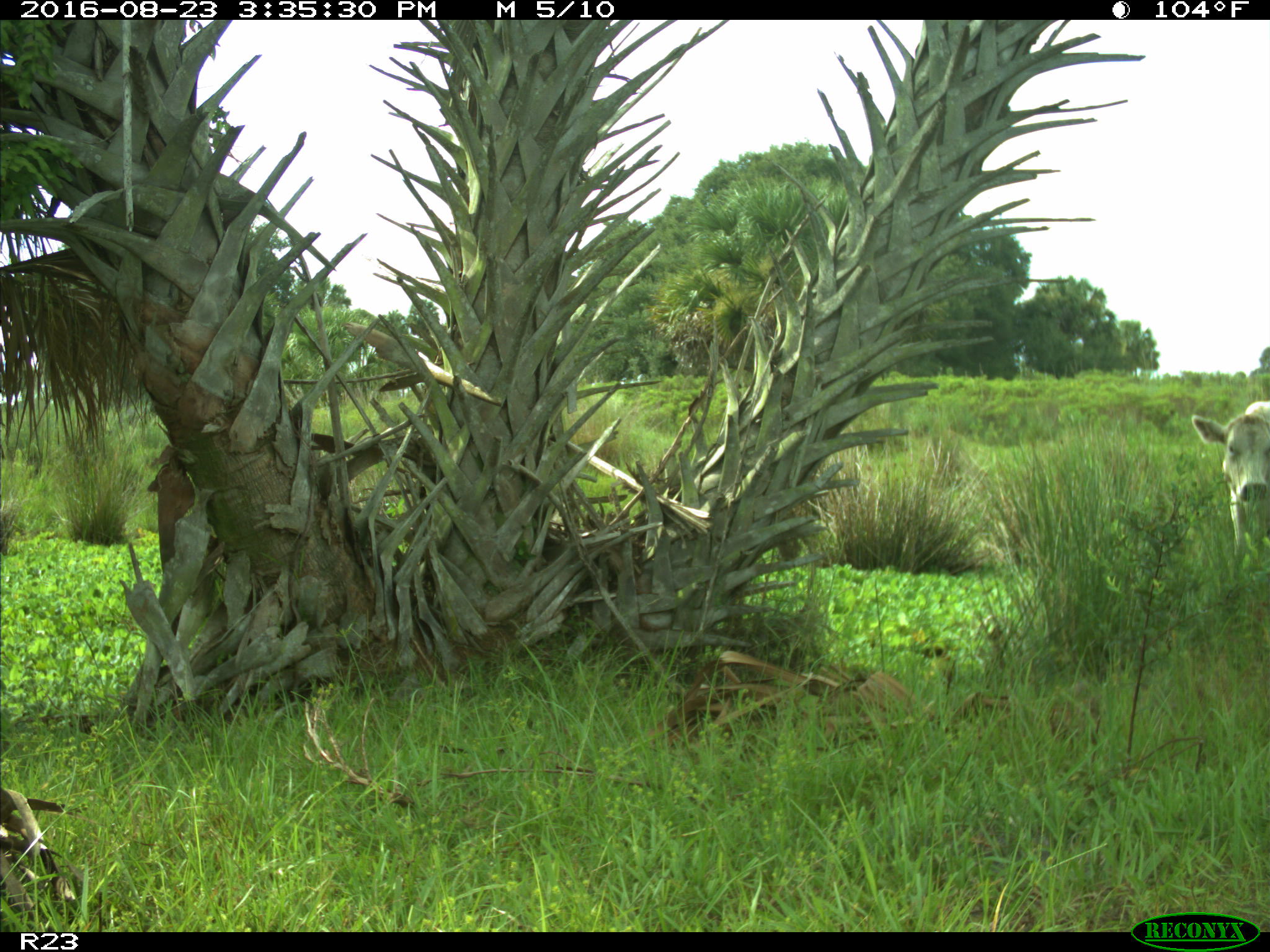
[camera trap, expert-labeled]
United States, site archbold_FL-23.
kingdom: Animalia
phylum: Chordata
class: Mammalia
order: Artiodactyla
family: Bovidae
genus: Bos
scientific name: Bos taurus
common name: domestic cow